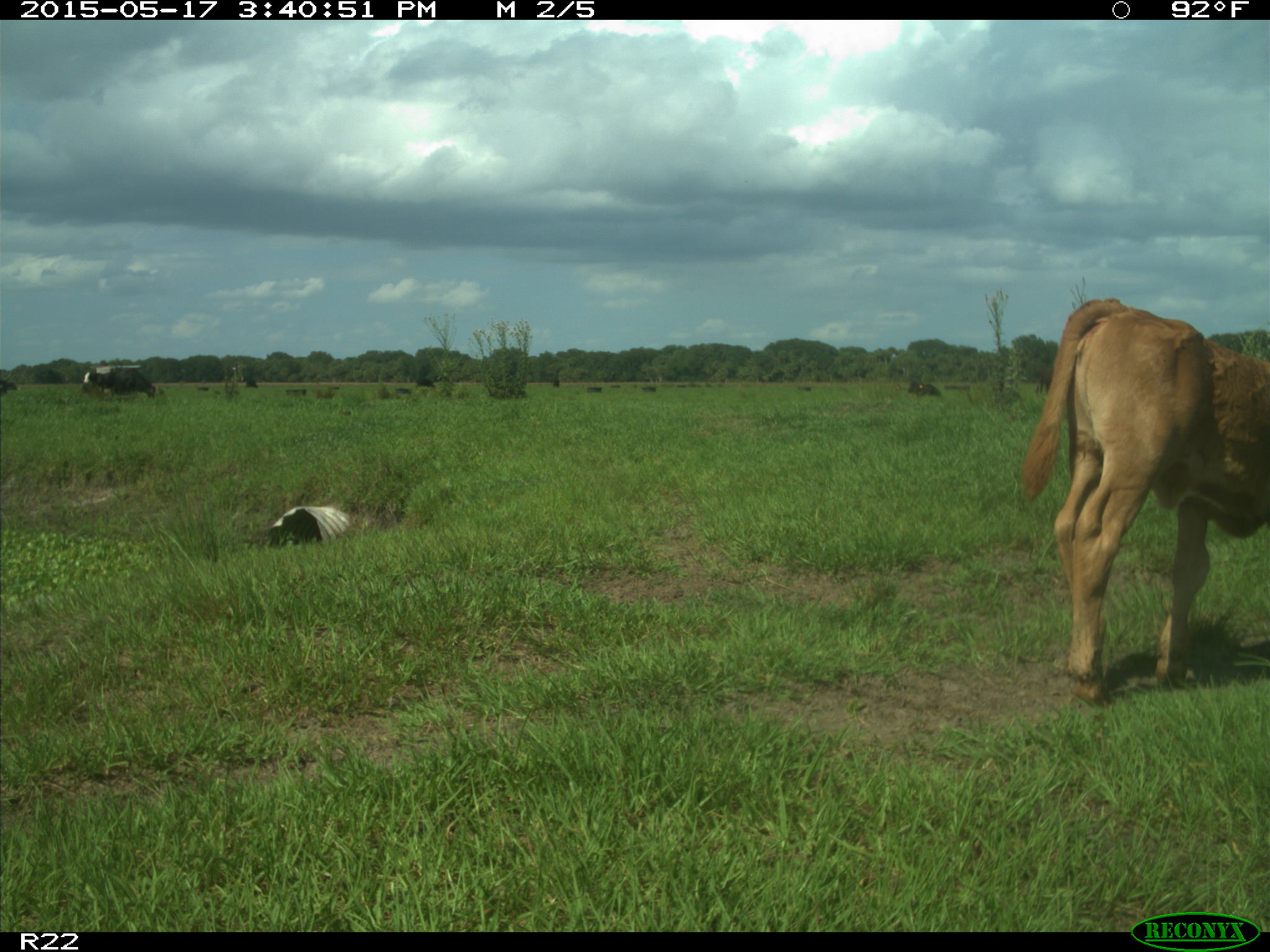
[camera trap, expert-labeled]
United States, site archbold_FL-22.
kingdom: Animalia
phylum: Chordata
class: Mammalia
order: Artiodactyla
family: Bovidae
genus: Bos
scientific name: Bos taurus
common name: domestic cow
Bos taurus (domestic cow).